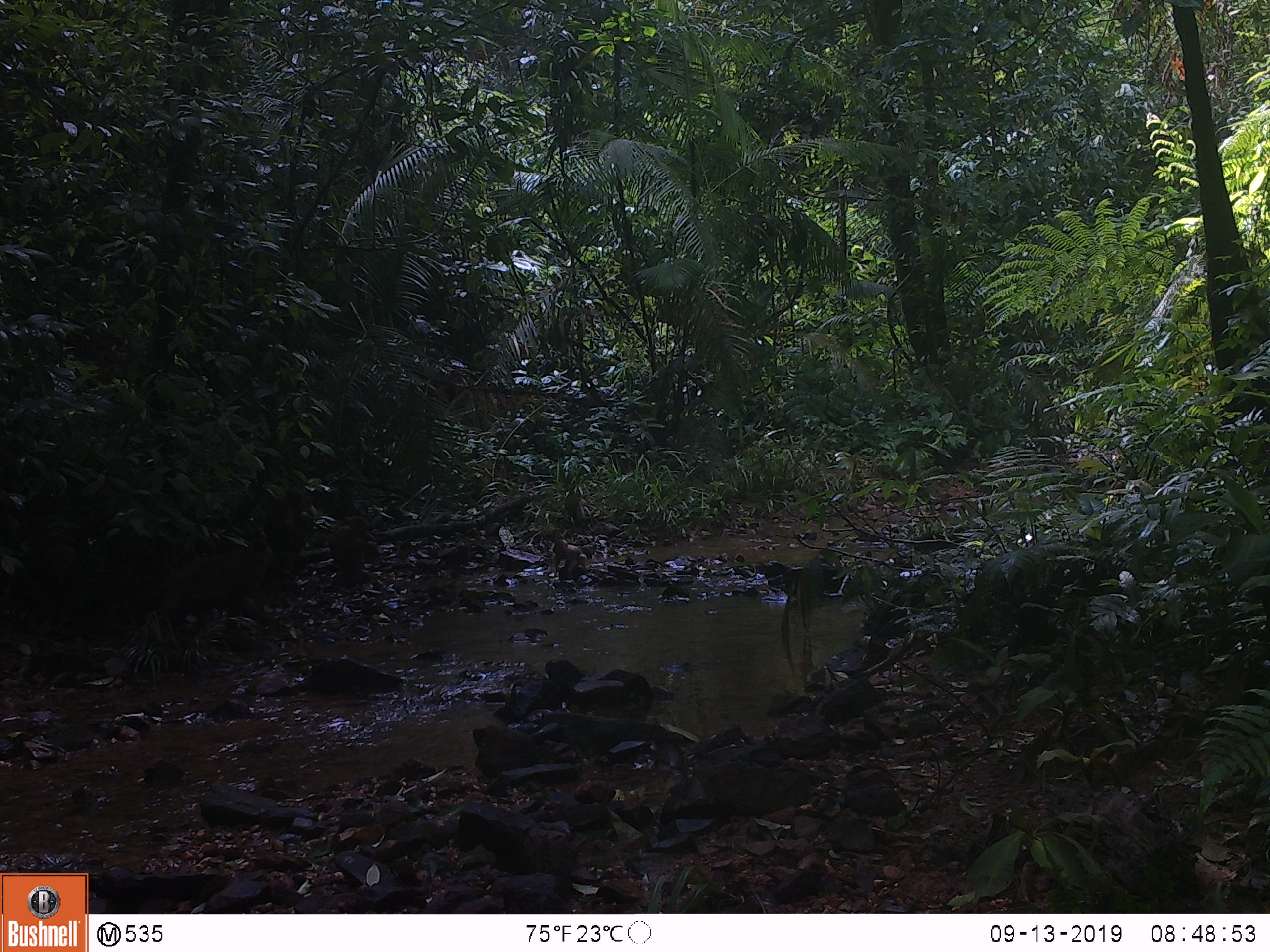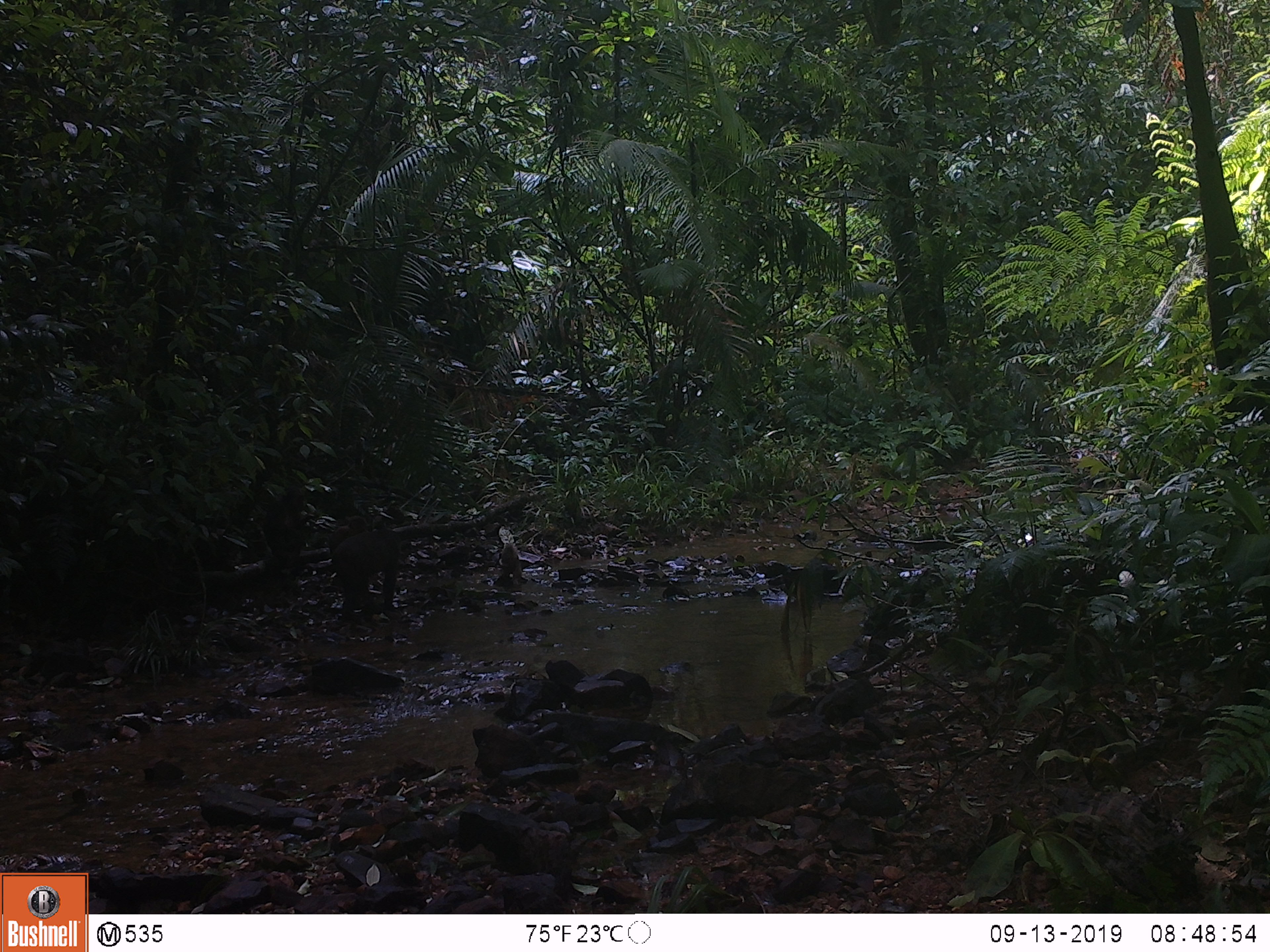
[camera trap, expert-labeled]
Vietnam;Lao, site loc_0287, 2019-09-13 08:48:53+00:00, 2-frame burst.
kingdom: Animalia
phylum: Chordata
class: Mammalia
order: Primates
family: Cercopithecidae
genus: Macaca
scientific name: Macaca arctoides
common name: stump-tailed macaque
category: stump tailed macaque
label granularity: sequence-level